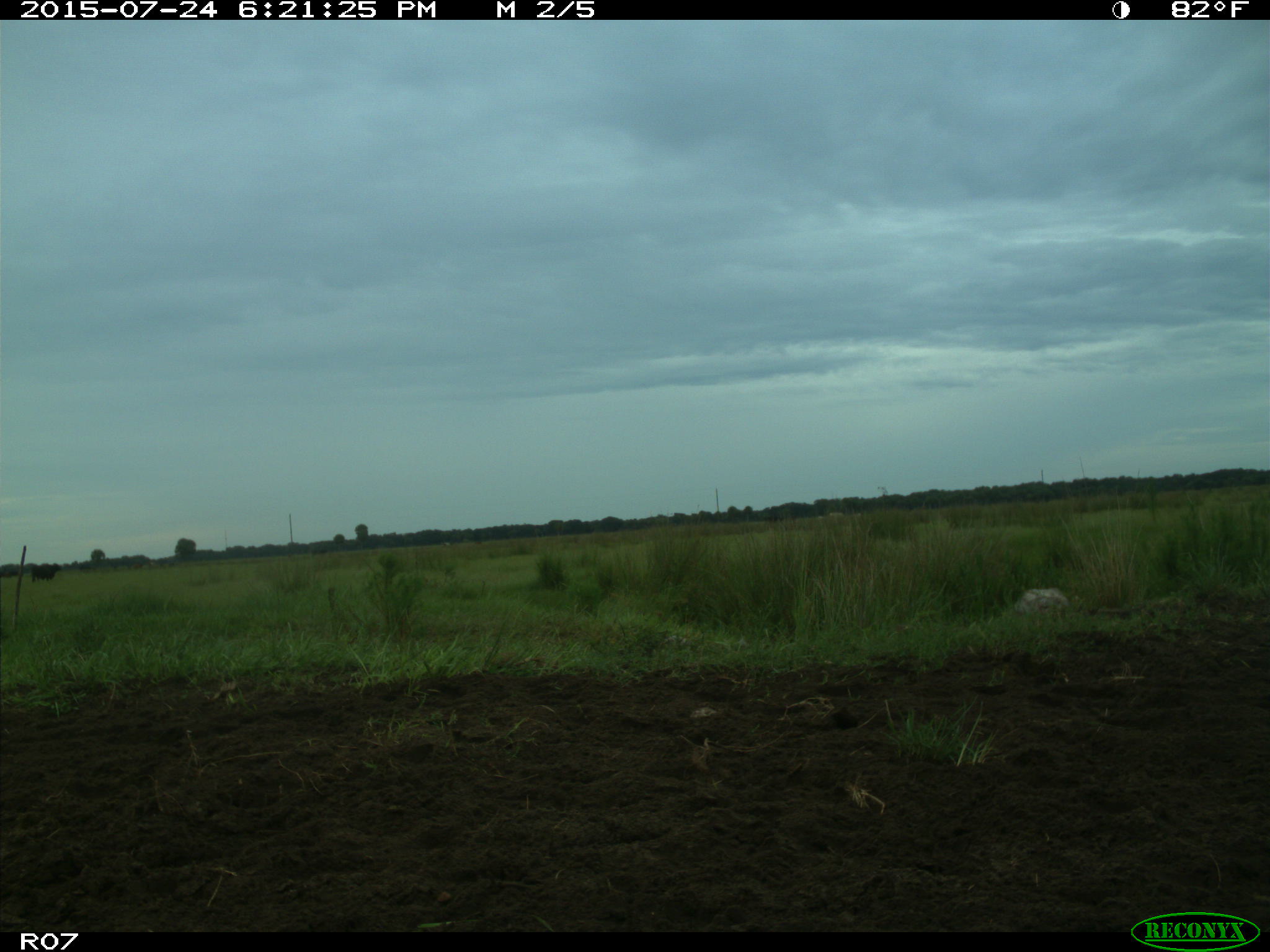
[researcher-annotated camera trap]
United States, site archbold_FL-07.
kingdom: Animalia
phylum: Chordata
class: Mammalia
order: Artiodactyla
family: Bovidae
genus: Bos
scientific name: Bos taurus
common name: domestic cow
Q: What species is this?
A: Bos taurus (domestic cow).